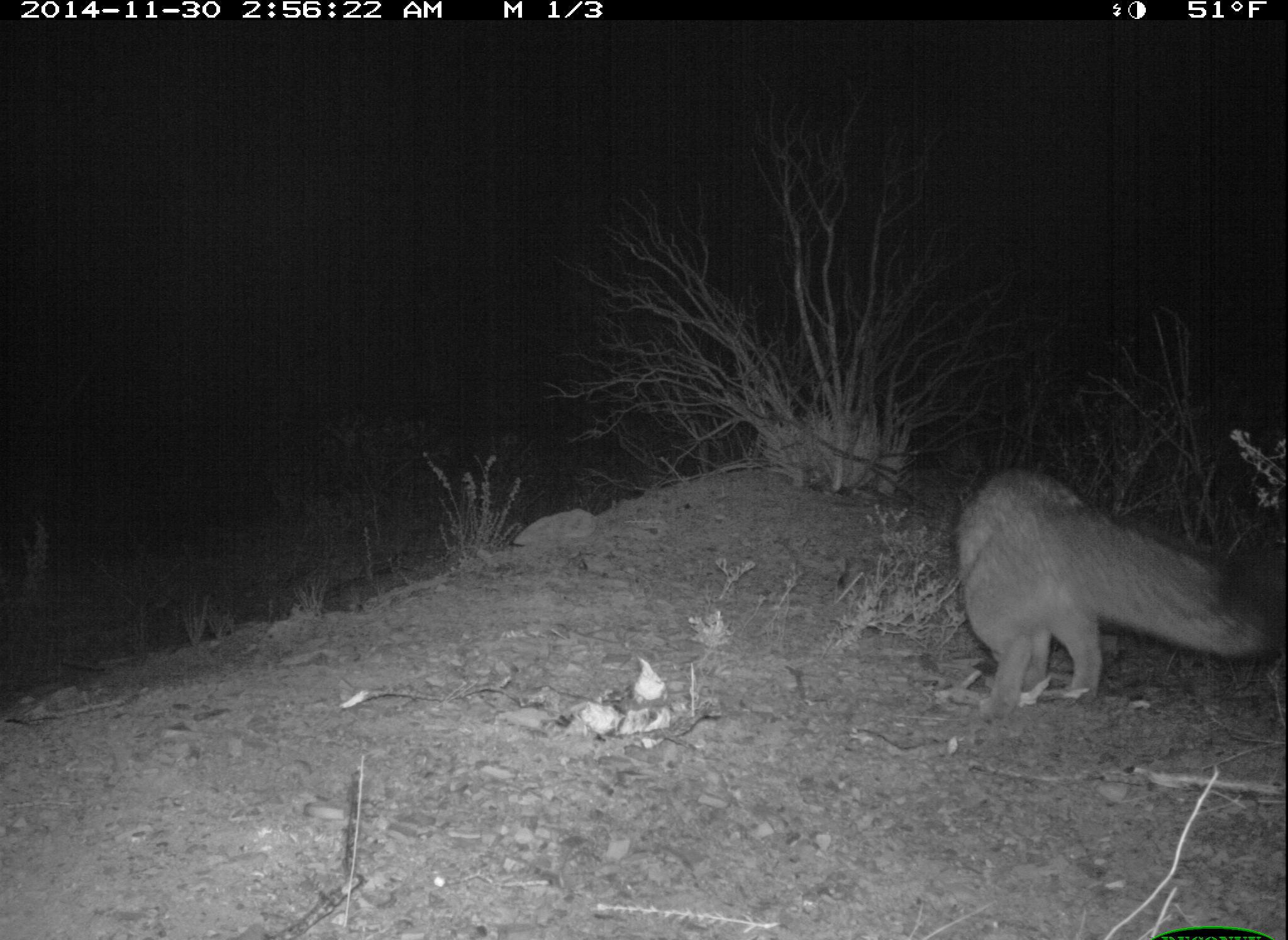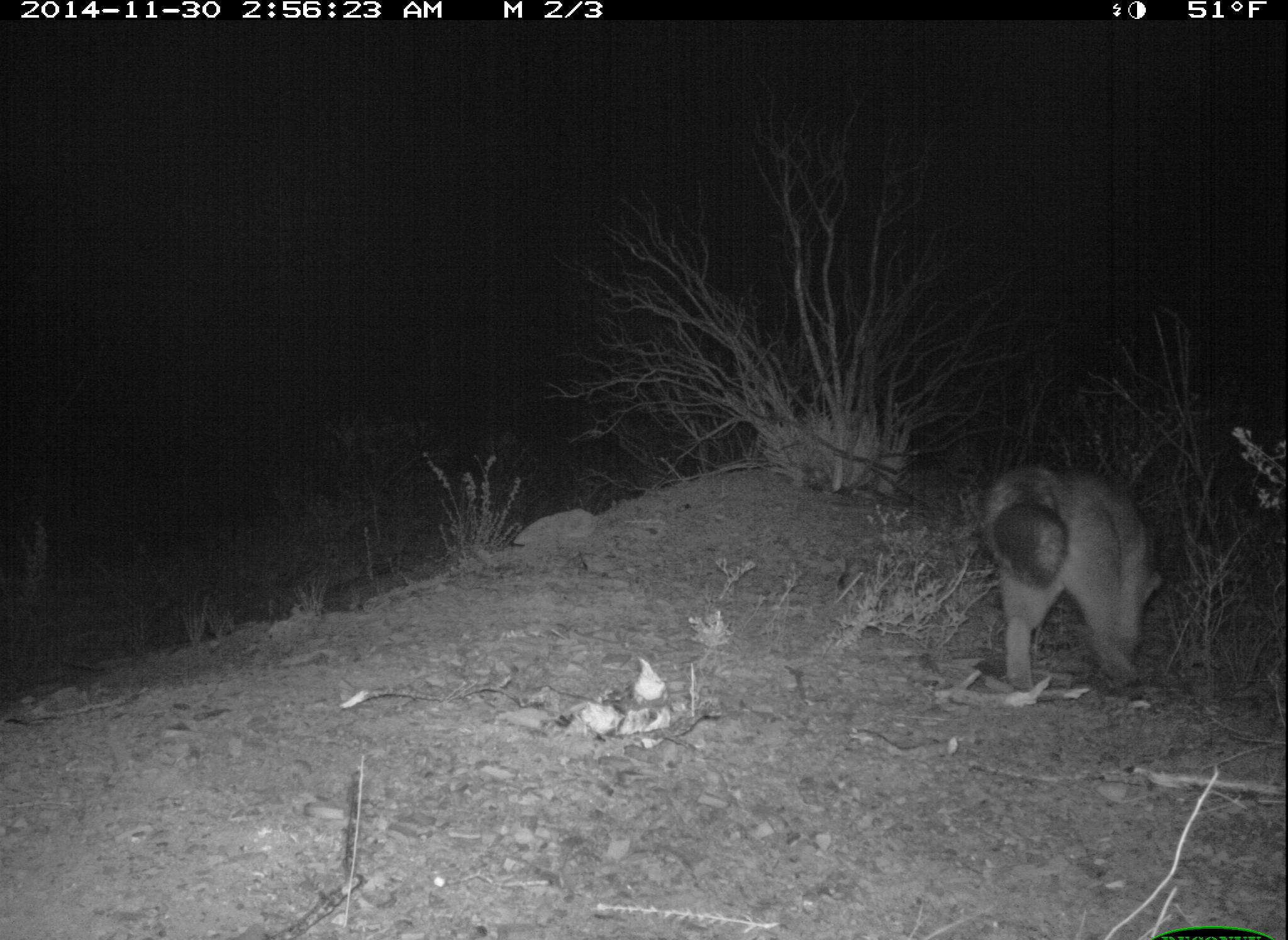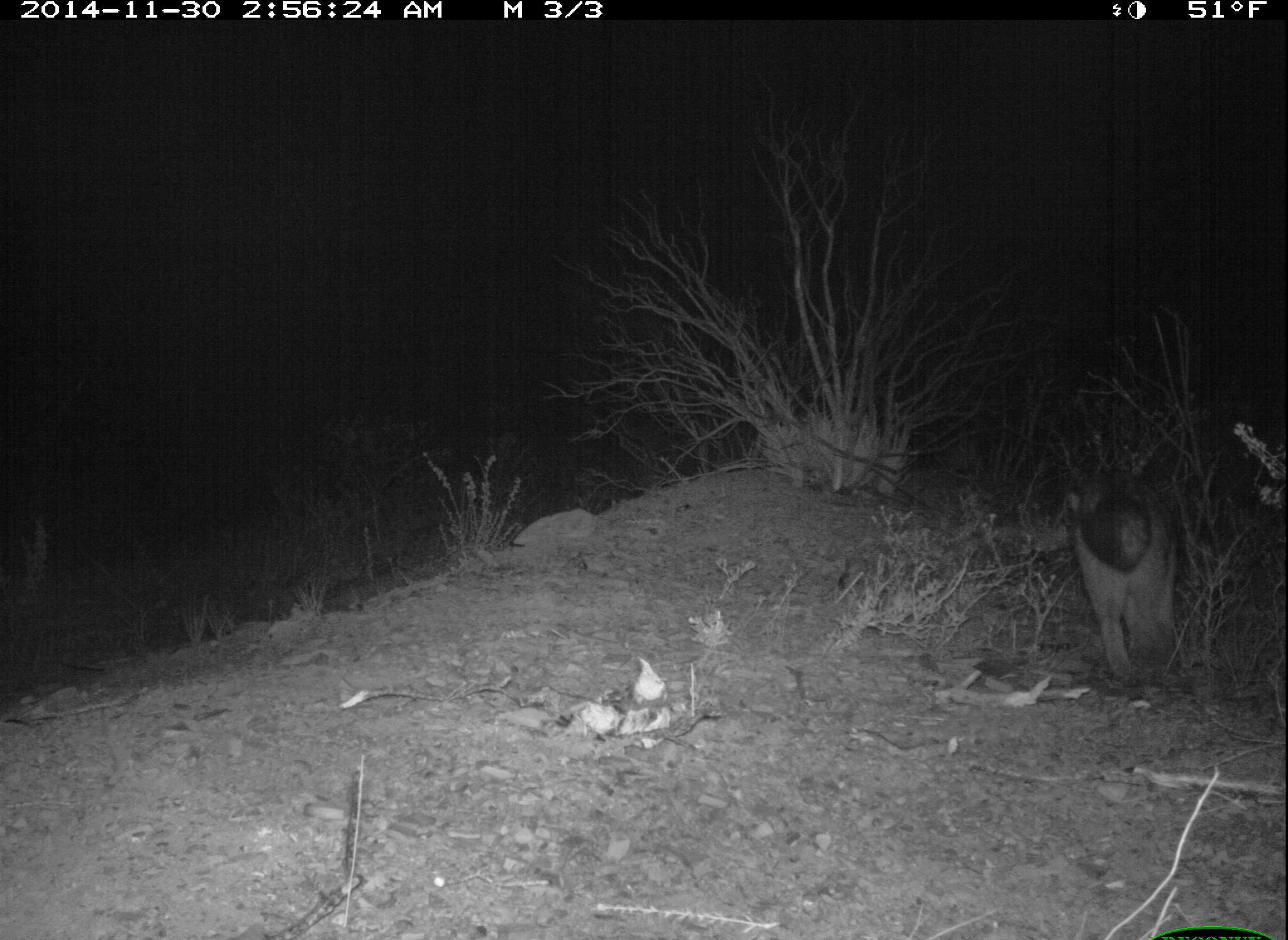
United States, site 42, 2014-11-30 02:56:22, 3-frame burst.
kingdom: Animalia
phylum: Chordata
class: Mammalia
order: Carnivora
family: Canidae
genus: Urocyon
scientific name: Urocyon cinereoargenteus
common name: gray fox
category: fox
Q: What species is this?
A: Fox (gray fox) (Urocyon cinereoargenteus).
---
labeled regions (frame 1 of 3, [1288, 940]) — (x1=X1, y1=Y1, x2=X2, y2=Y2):
fox: (x1=954, y1=465, x2=1278, y2=721)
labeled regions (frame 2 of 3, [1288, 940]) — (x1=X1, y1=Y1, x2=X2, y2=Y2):
fox: (x1=982, y1=466, x2=1163, y2=693)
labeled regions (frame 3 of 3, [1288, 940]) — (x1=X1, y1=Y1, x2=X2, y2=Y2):
fox: (x1=1063, y1=465, x2=1183, y2=685)